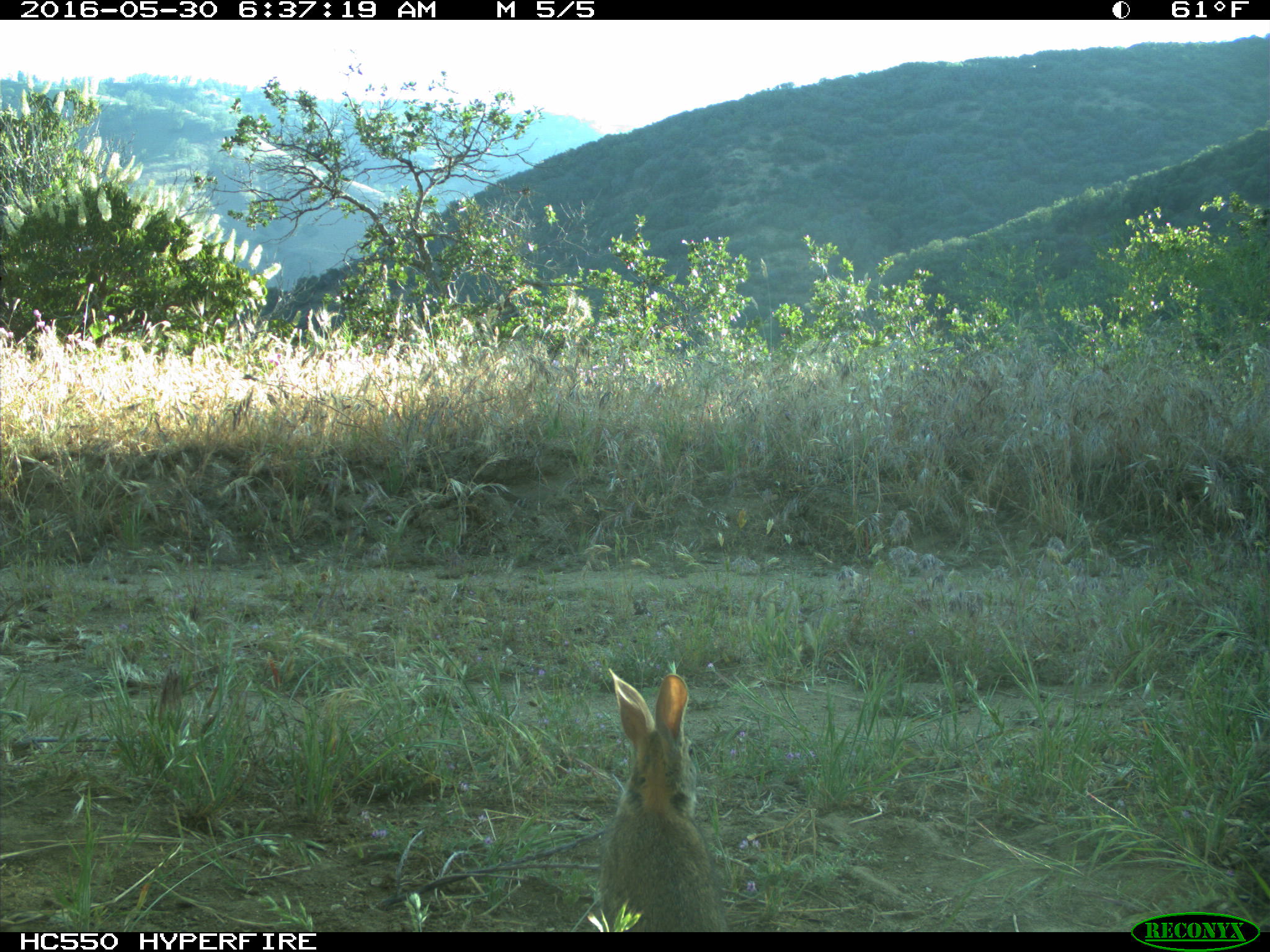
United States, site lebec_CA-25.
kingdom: Animalia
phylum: Chordata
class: Mammalia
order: Lagomorpha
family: Leporidae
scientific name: Leporidae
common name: rabbits and hares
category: unidentified rabbit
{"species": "unidentified rabbit (rabbits and hares) (Leporidae)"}